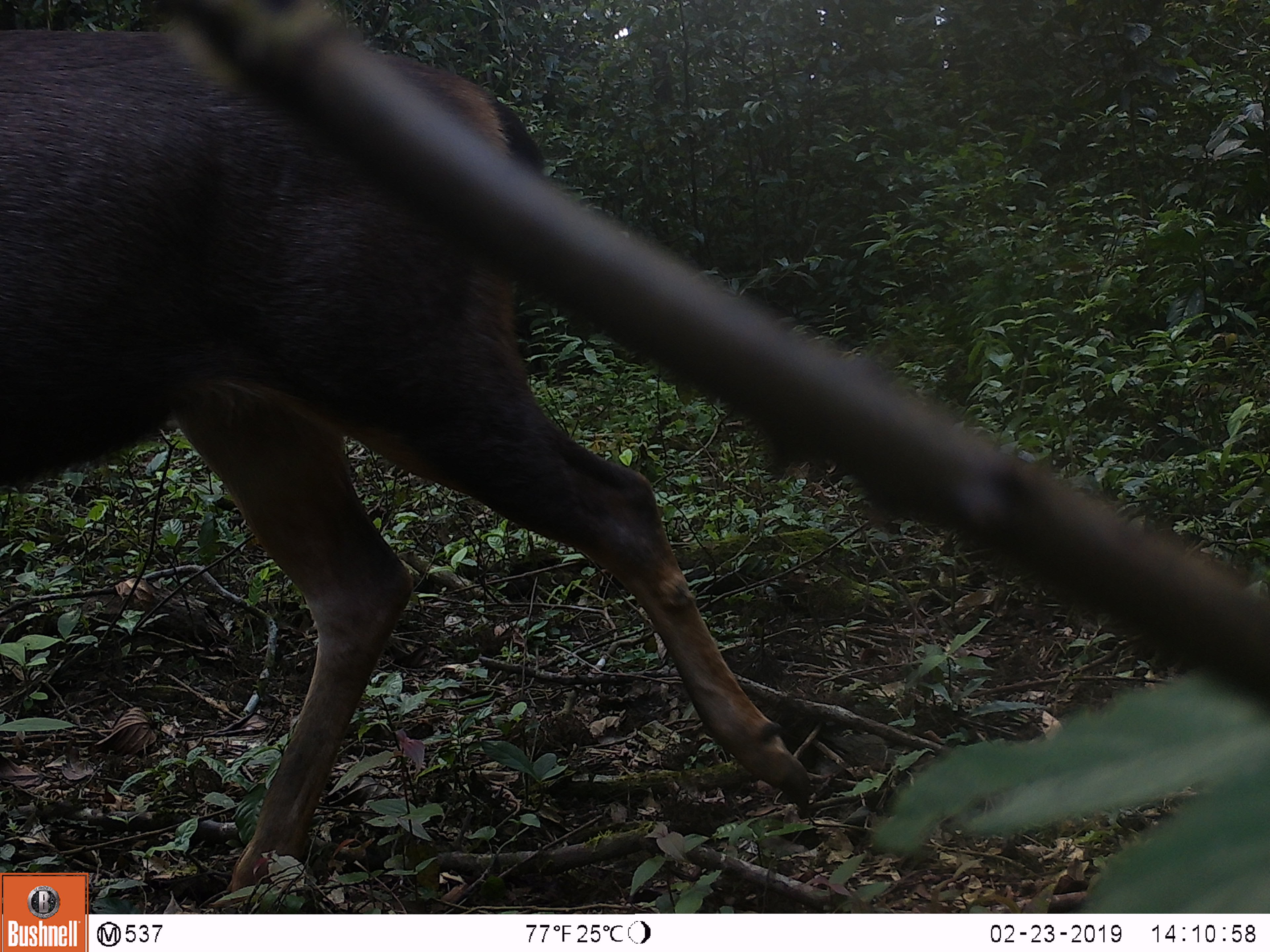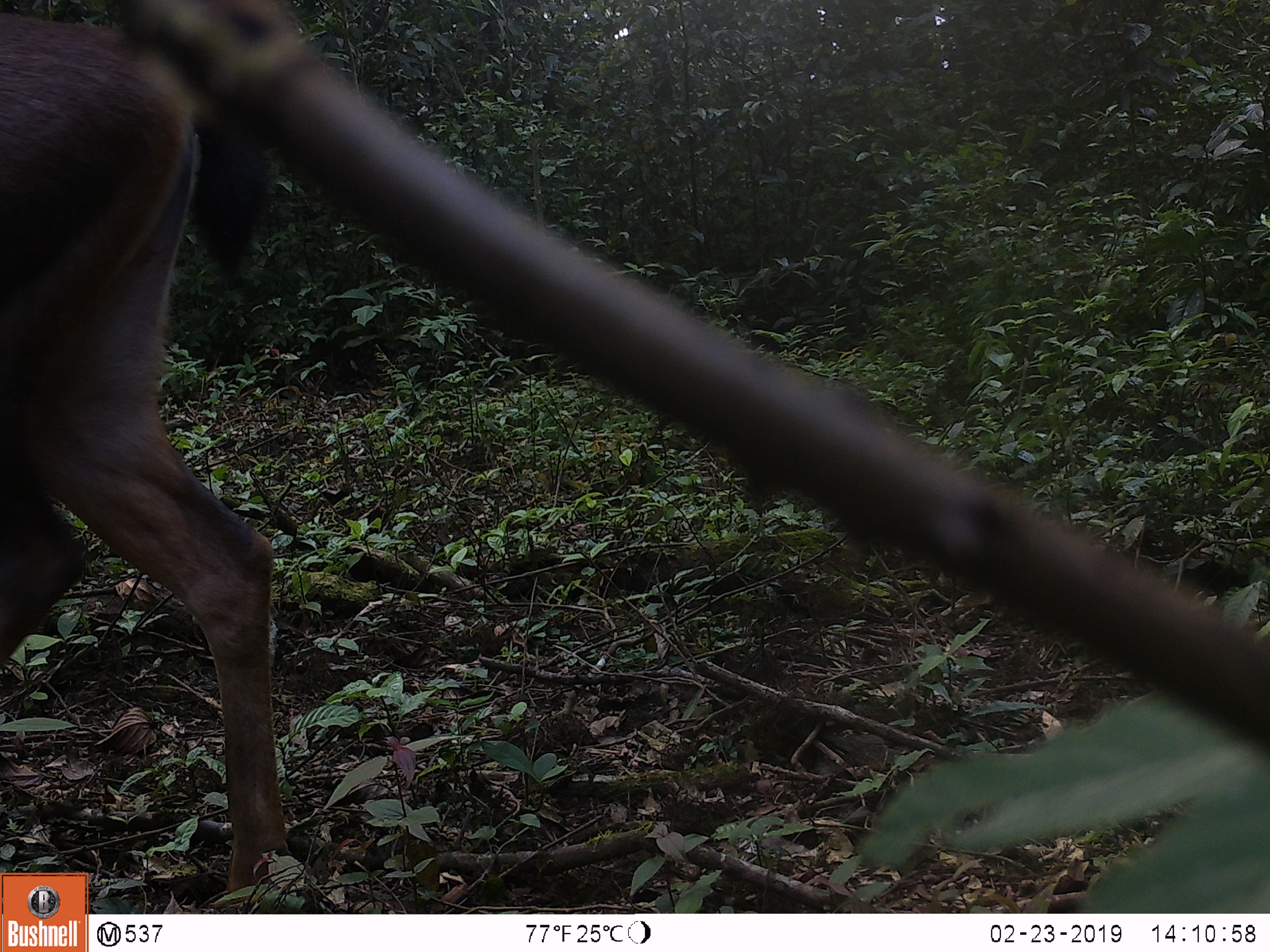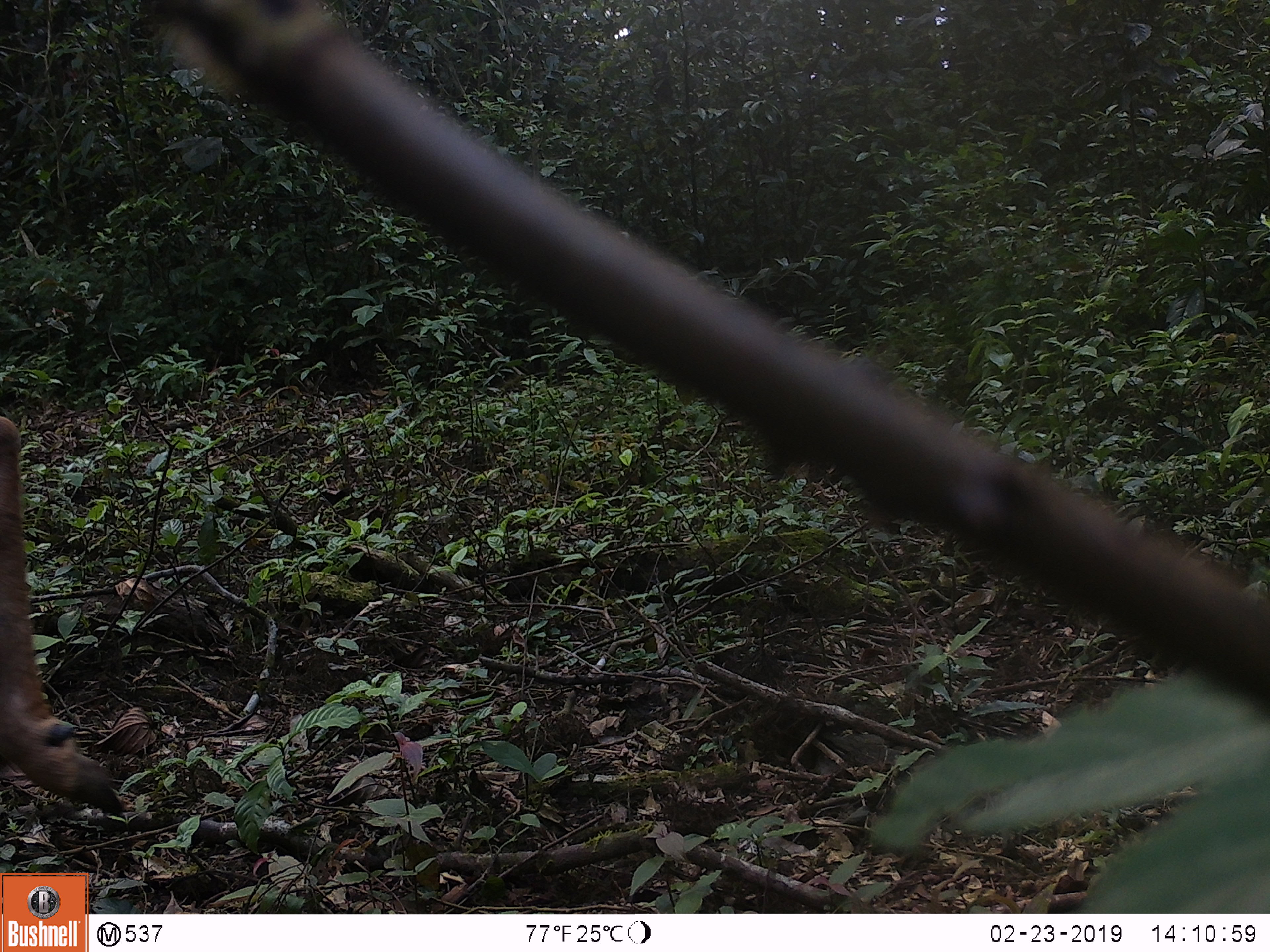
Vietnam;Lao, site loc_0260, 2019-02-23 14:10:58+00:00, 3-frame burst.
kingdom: Animalia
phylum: Chordata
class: Mammalia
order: Artiodactyla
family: Cervidae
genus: Rusa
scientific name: Rusa unicolor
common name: sambar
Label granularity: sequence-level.